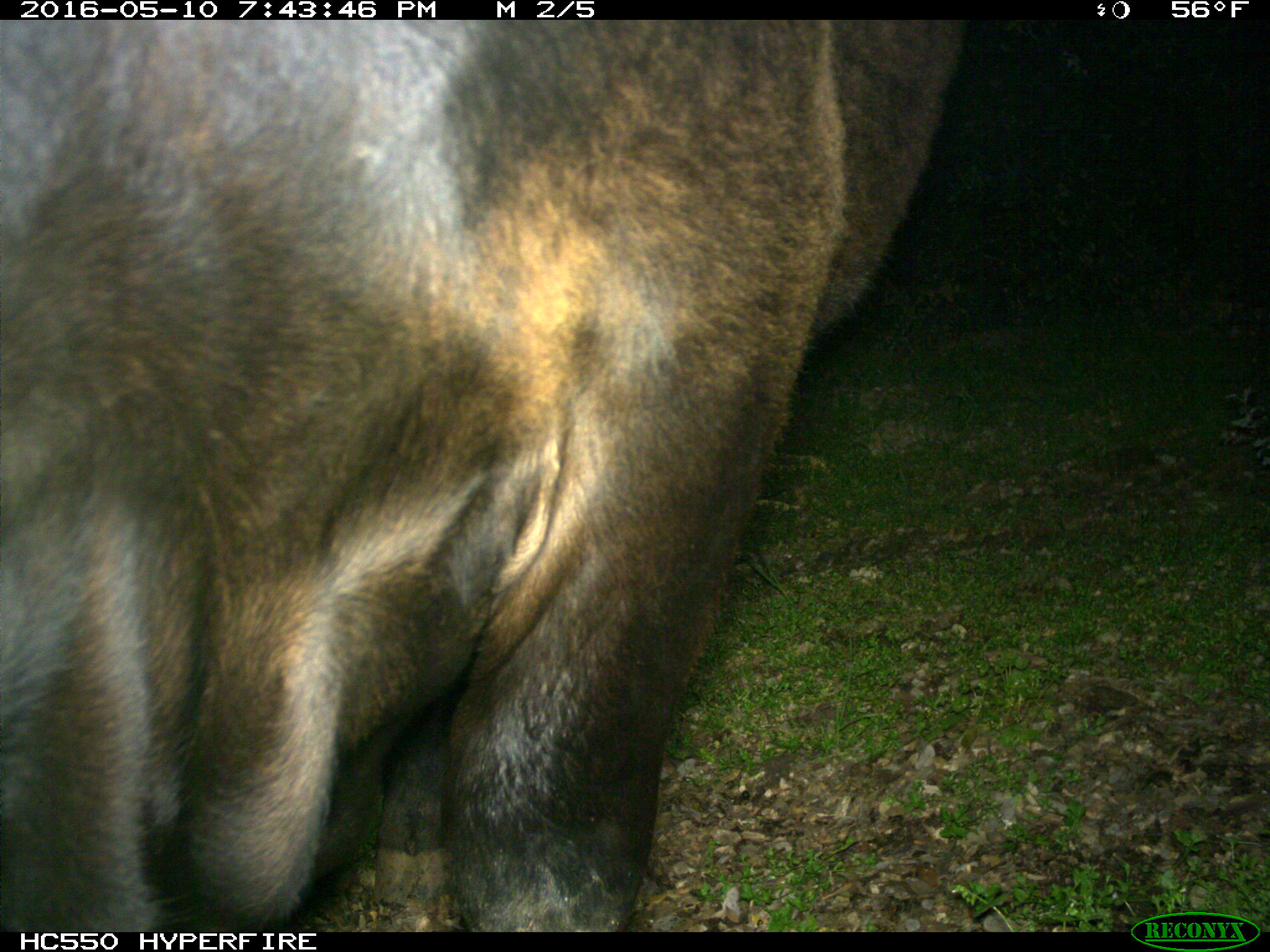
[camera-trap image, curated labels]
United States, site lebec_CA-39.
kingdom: Animalia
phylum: Chordata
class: Mammalia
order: Artiodactyla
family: Bovidae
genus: Bos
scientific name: Bos taurus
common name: domestic cow